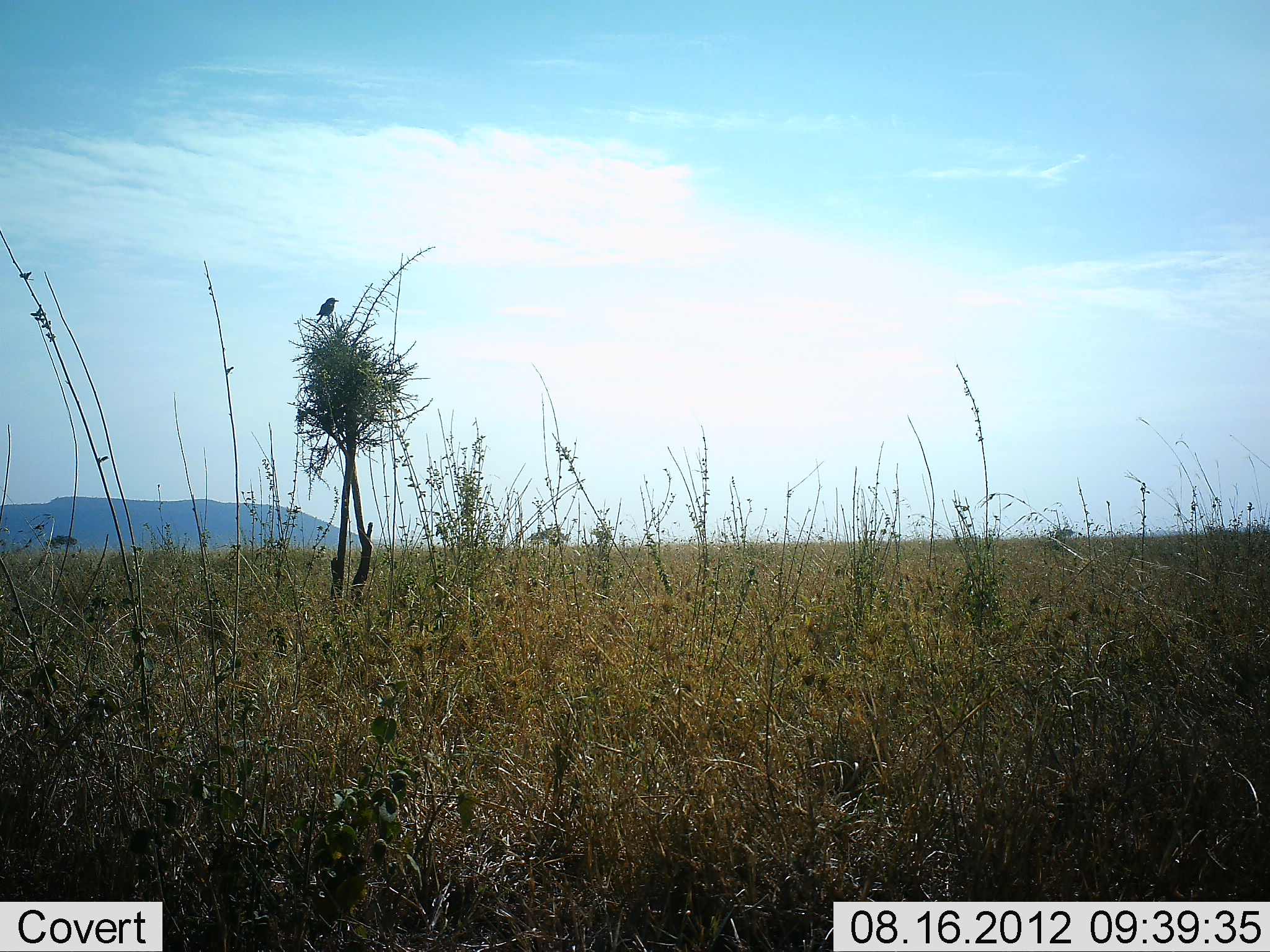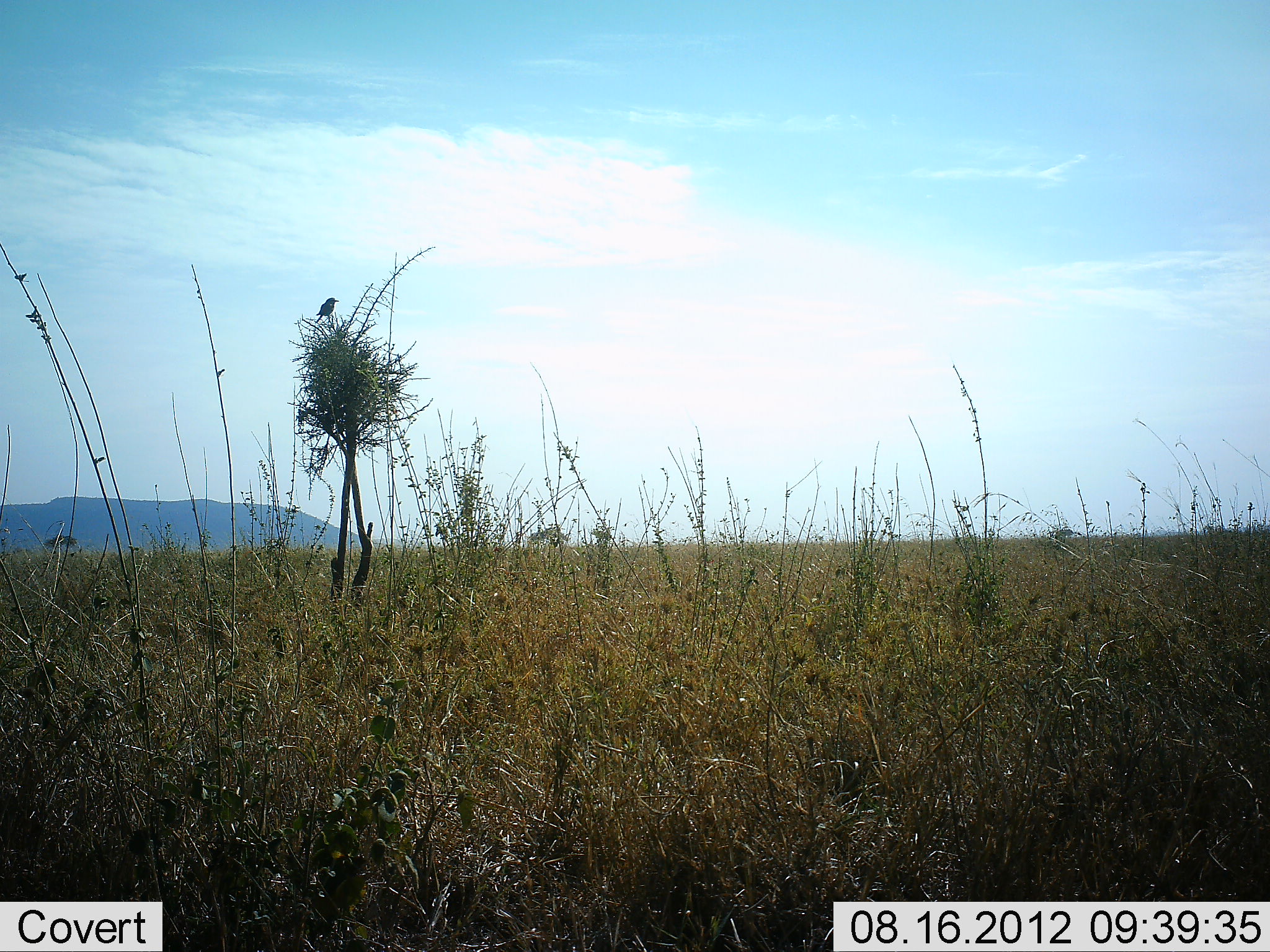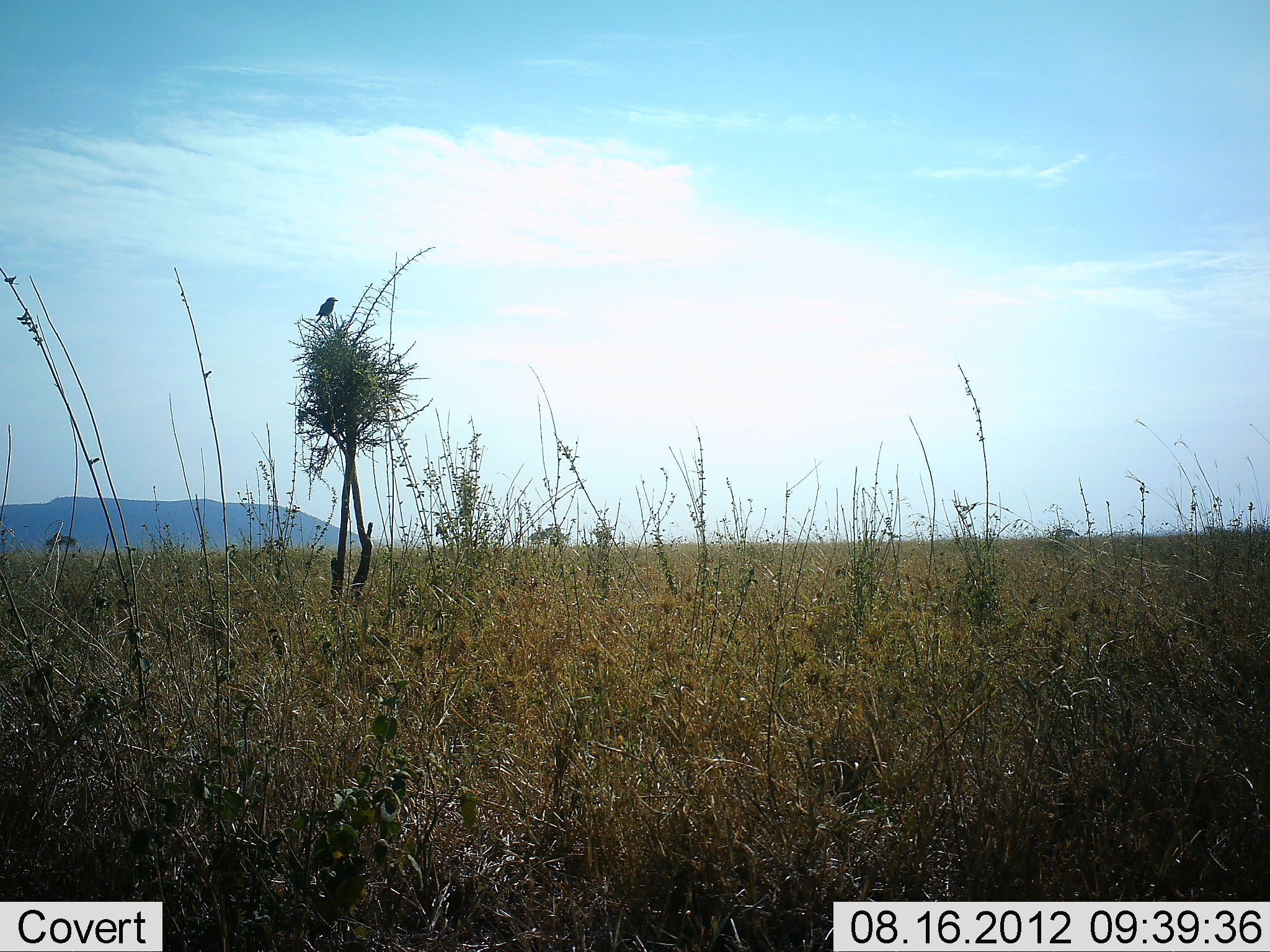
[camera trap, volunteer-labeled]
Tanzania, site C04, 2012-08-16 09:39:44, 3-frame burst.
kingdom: Animalia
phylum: Chordata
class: Aves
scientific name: Aves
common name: bird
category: otherbird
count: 1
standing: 60%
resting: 60%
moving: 0%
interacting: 0%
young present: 0%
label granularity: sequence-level